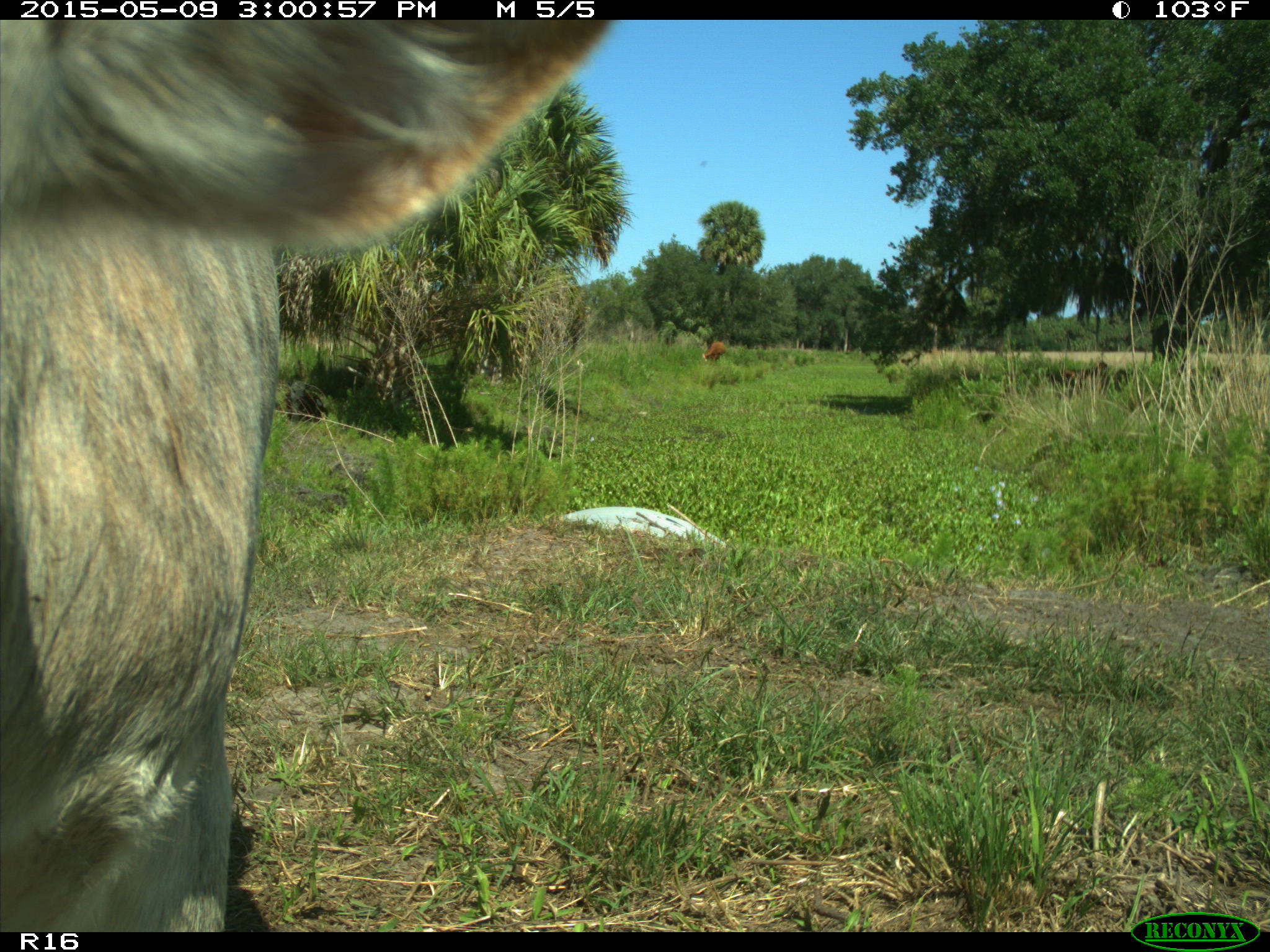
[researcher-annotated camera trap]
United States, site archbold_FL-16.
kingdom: Animalia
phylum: Chordata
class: Mammalia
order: Artiodactyla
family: Bovidae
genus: Bos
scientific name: Bos taurus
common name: domestic cow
Bos taurus (domestic cow).